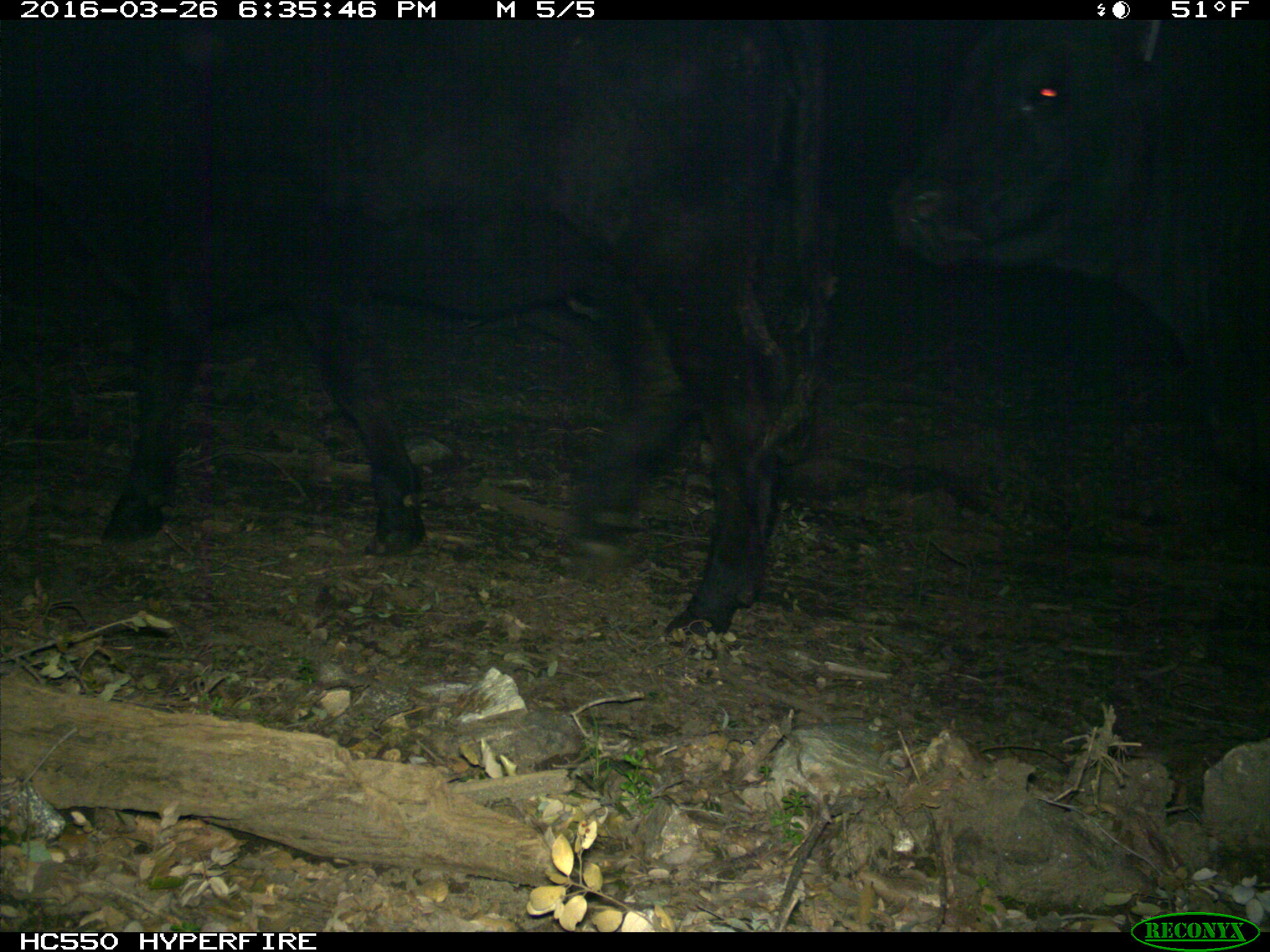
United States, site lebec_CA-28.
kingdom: Animalia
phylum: Chordata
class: Mammalia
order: Artiodactyla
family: Bovidae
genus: Bos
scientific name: Bos taurus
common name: domestic cow